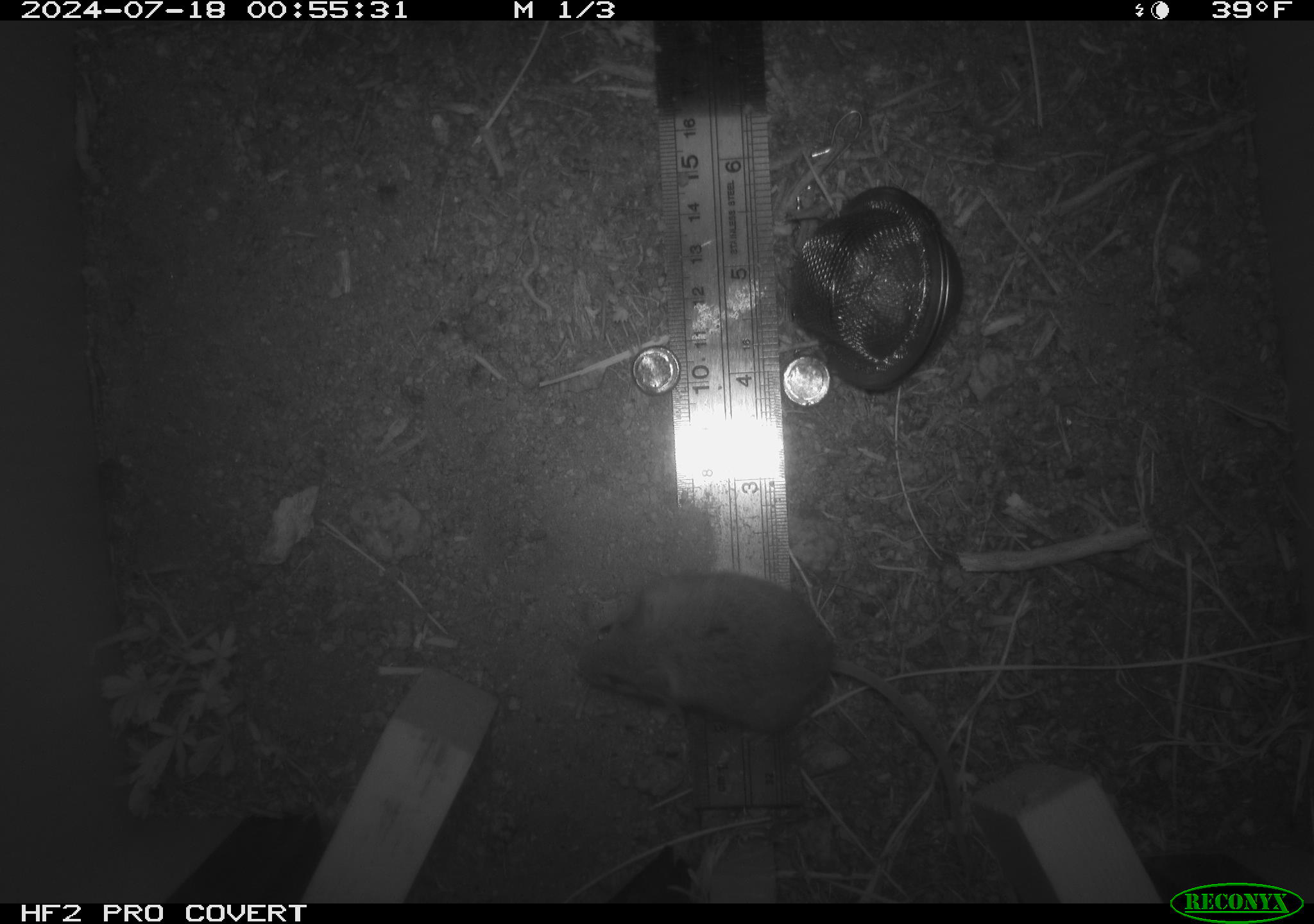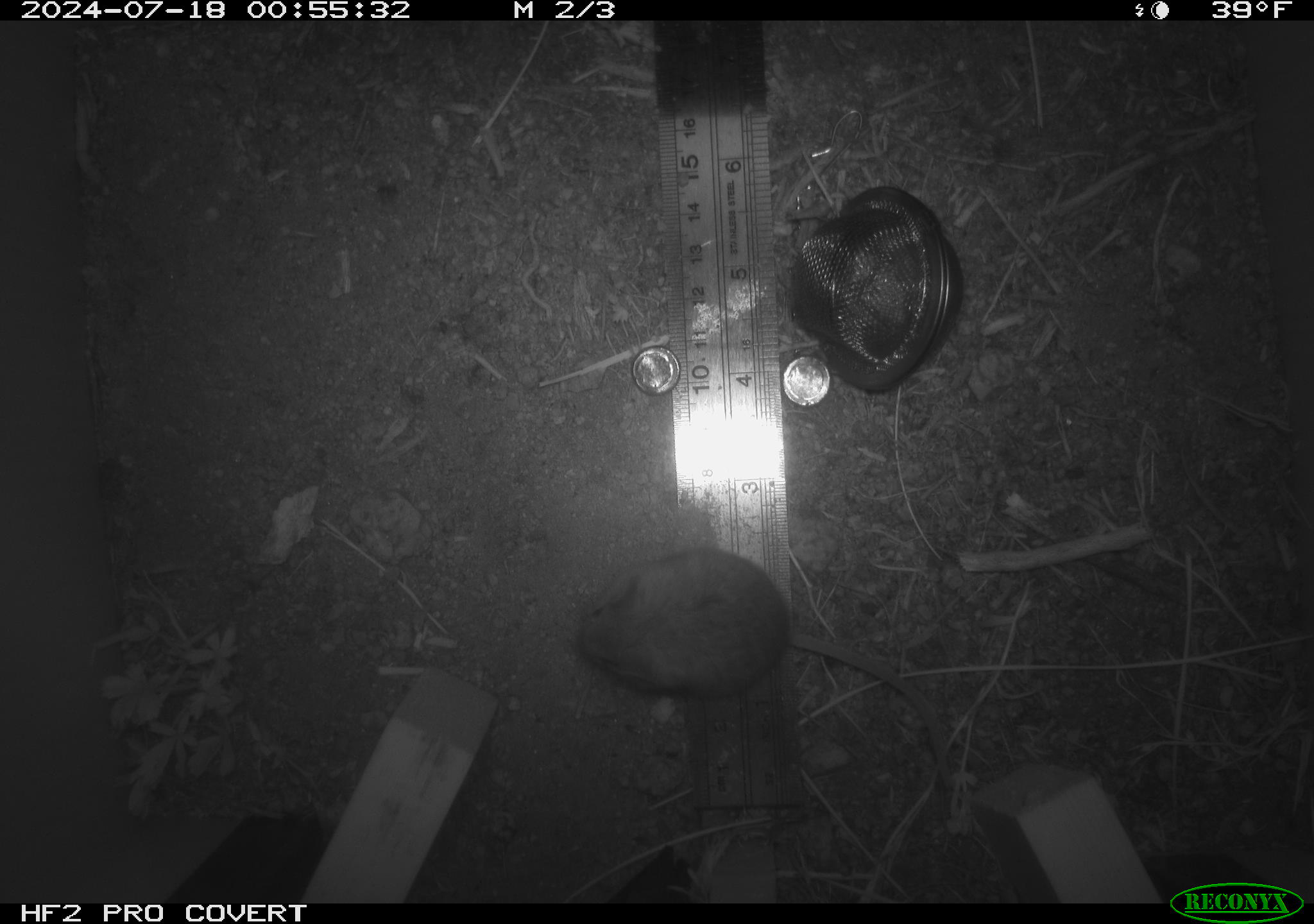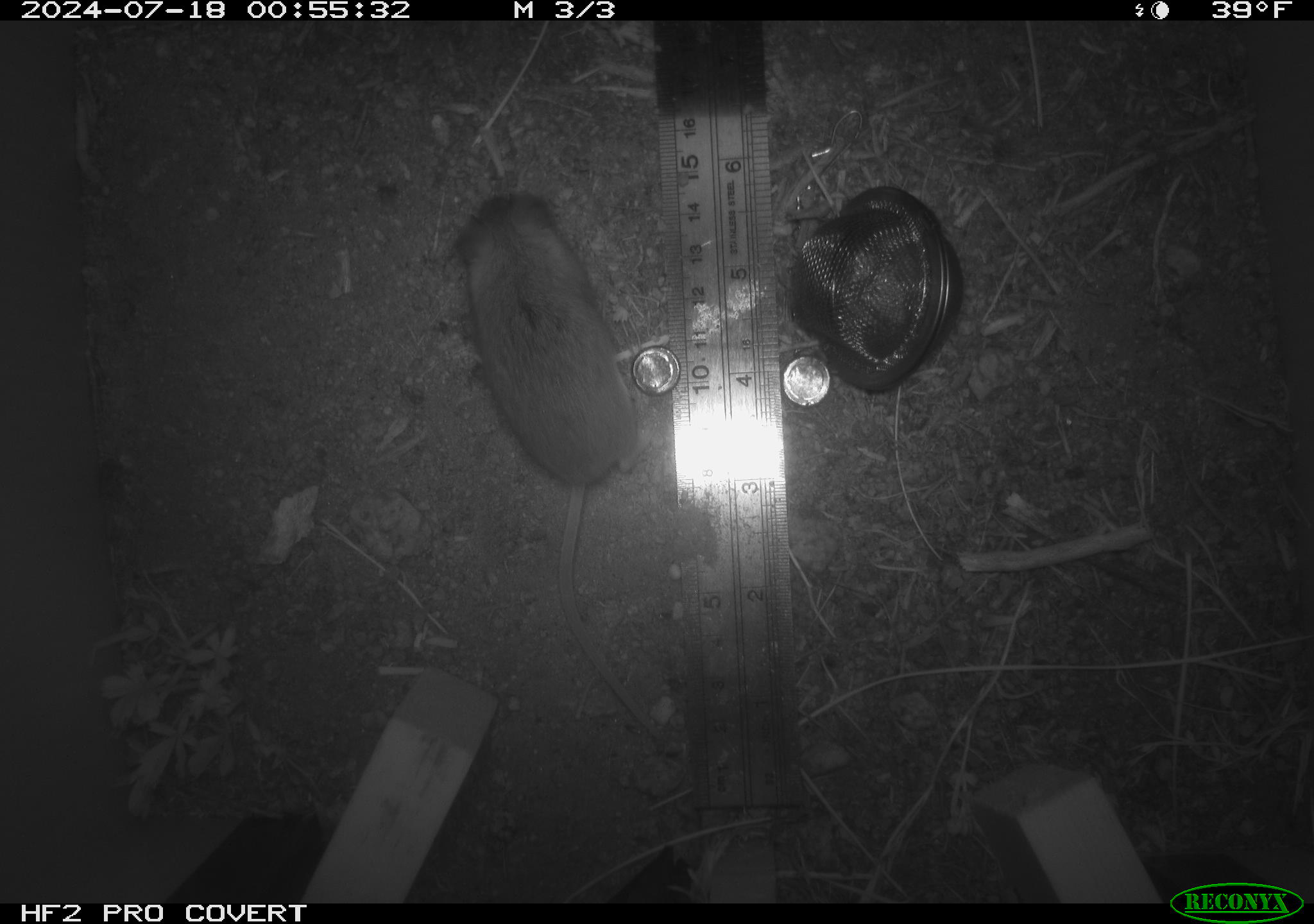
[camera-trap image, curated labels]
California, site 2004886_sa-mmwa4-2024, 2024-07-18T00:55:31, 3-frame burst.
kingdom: Animalia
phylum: Chordata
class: Mammalia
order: Rodentia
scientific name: Rodentia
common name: mouse species